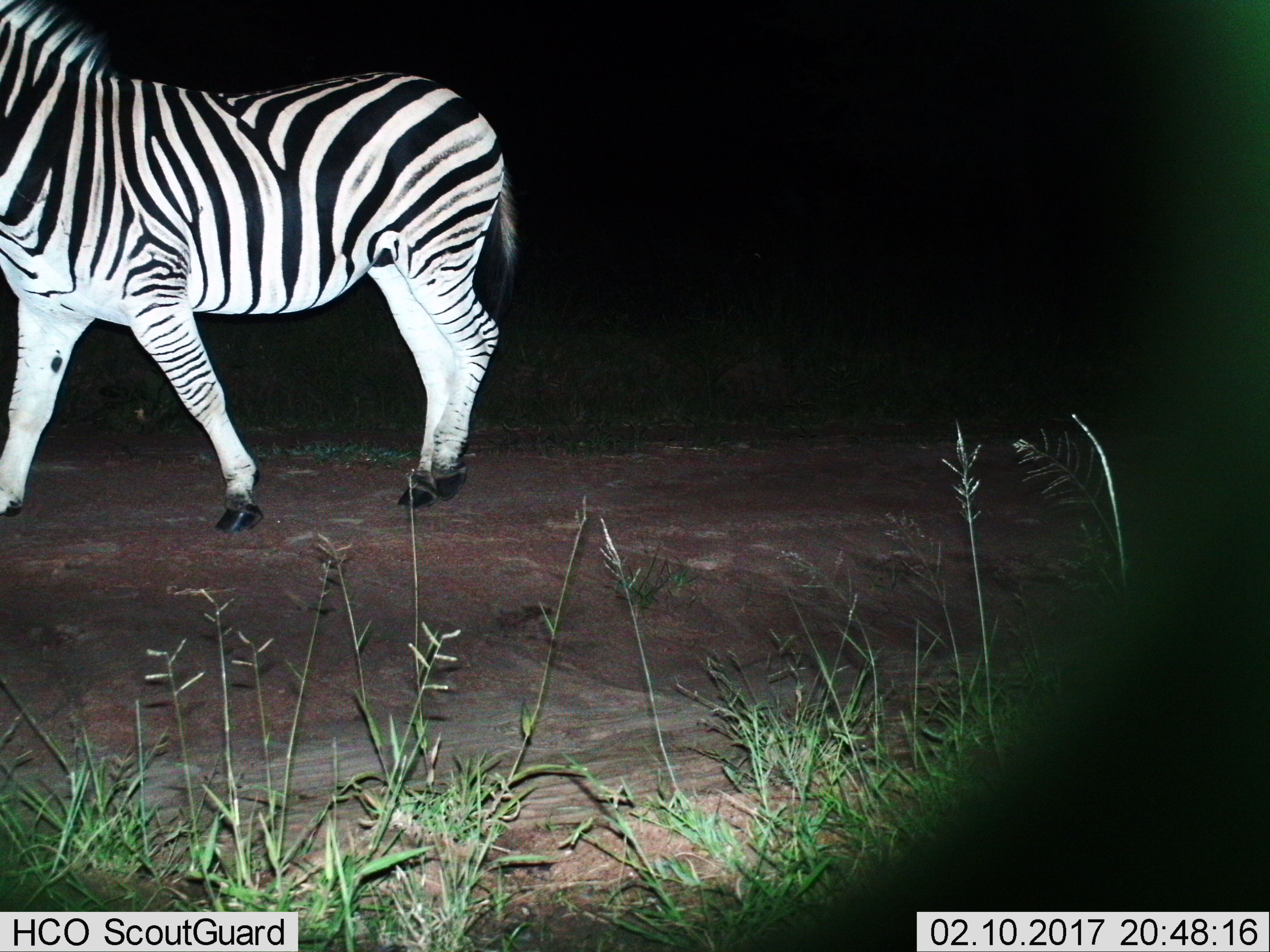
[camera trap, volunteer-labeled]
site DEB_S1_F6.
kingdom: Animalia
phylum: Chordata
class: Mammalia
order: Perissodactyla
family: Equidae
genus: Equus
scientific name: Equus quagga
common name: plains zebra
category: zebraplains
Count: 1.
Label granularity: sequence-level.